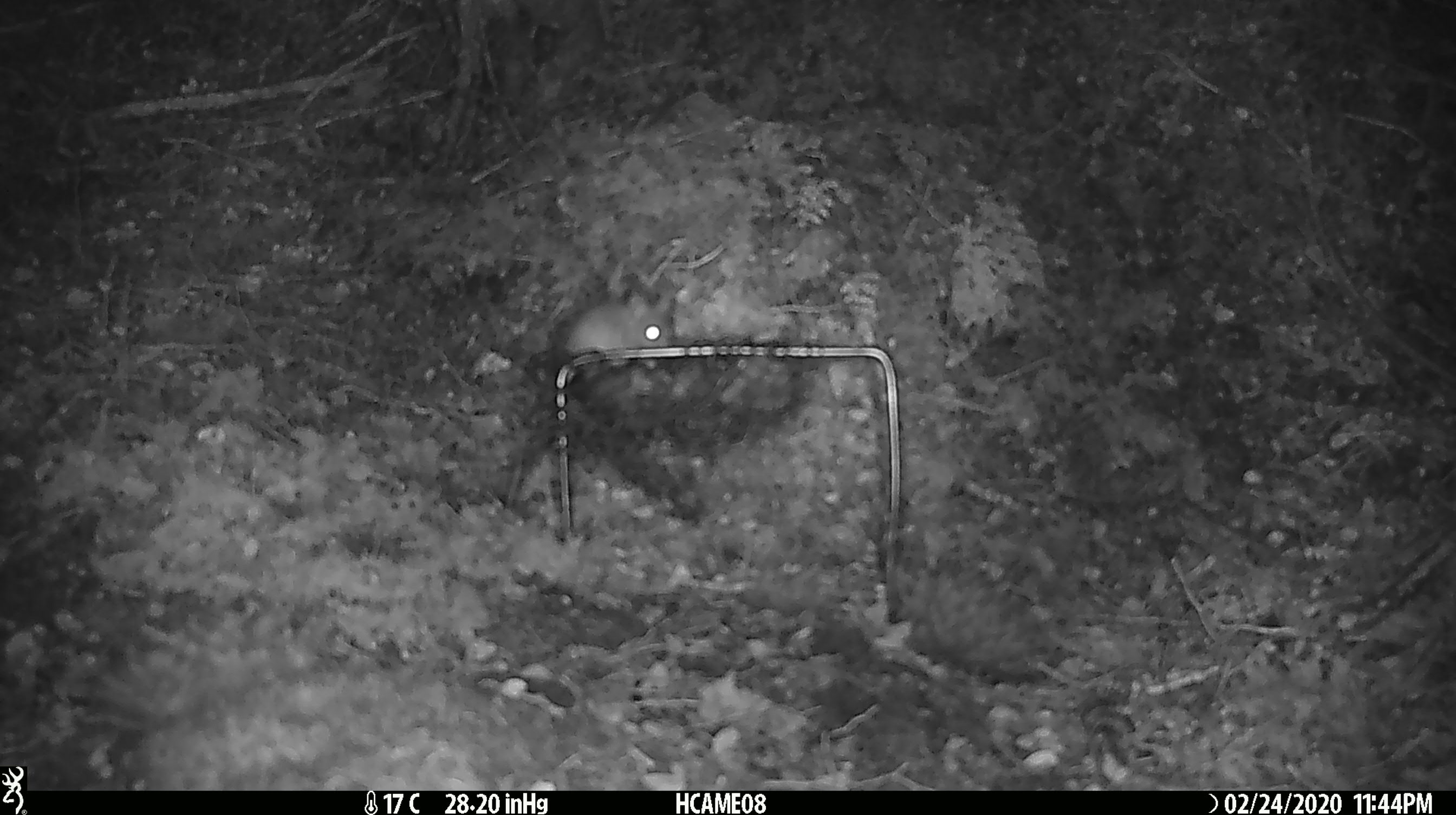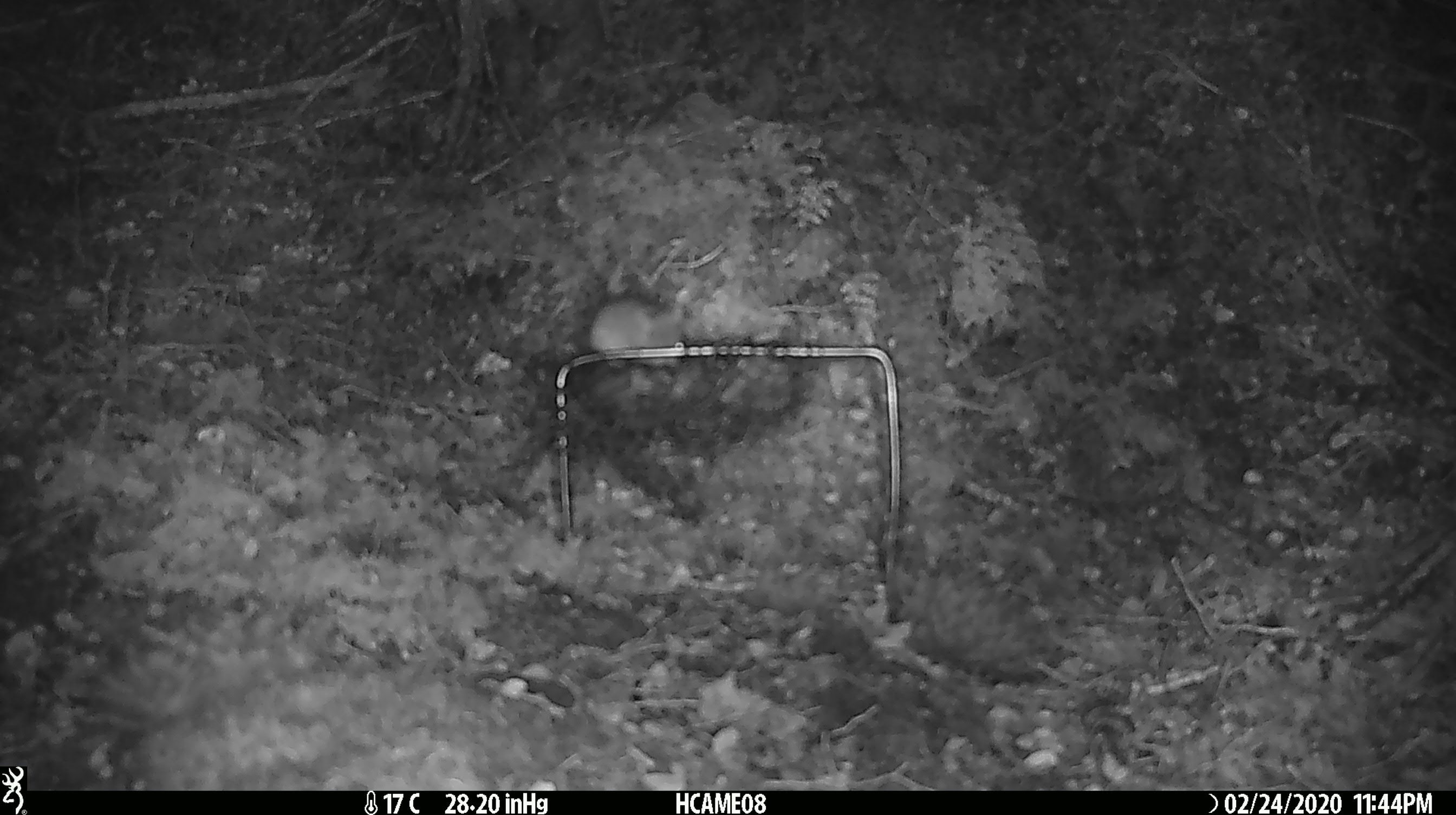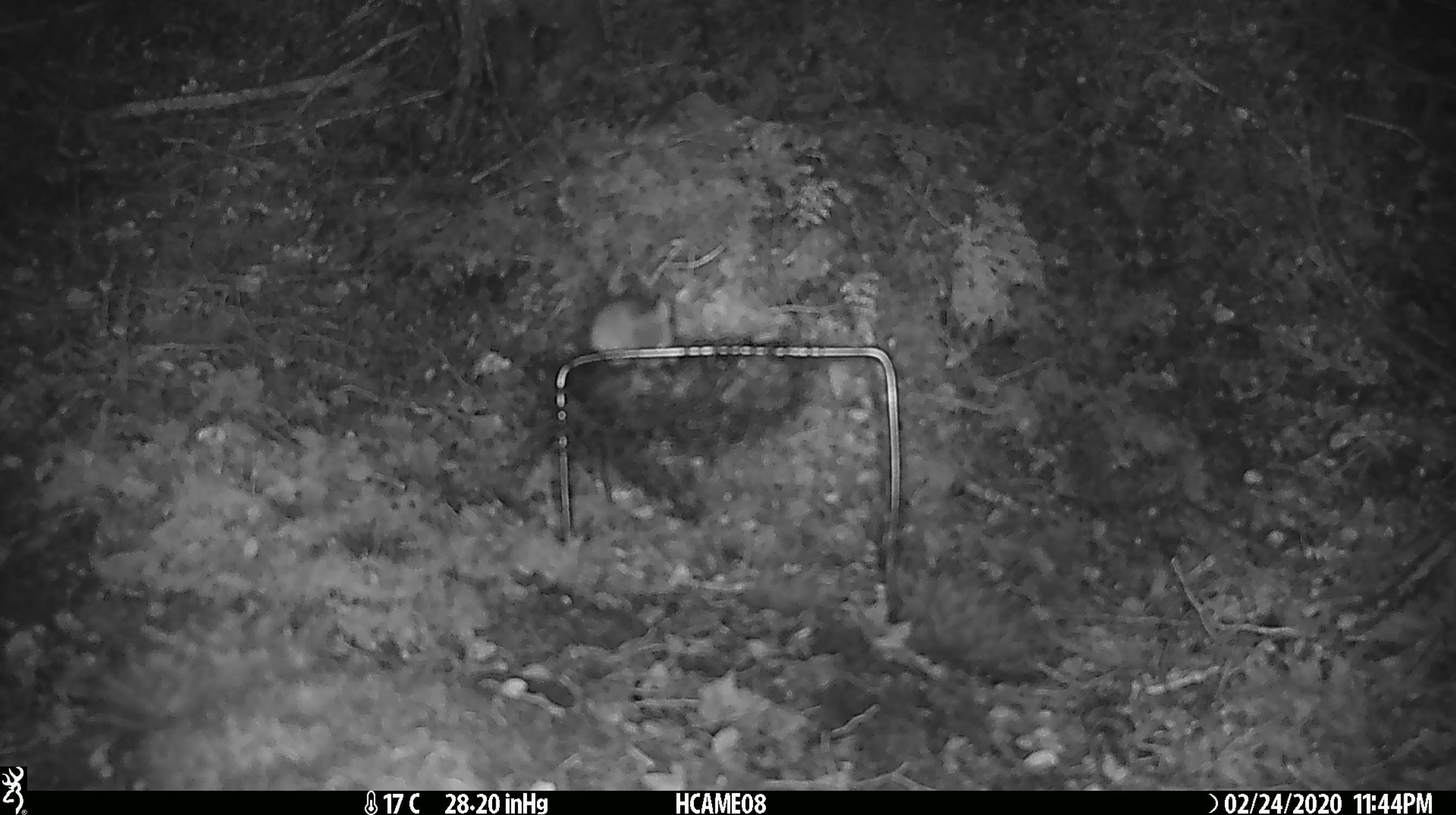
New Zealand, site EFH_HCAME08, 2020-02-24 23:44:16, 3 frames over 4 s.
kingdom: Animalia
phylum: Chordata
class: Mammalia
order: Rodentia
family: Muridae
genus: Mus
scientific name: Mus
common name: mouse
Mouse (Mus).